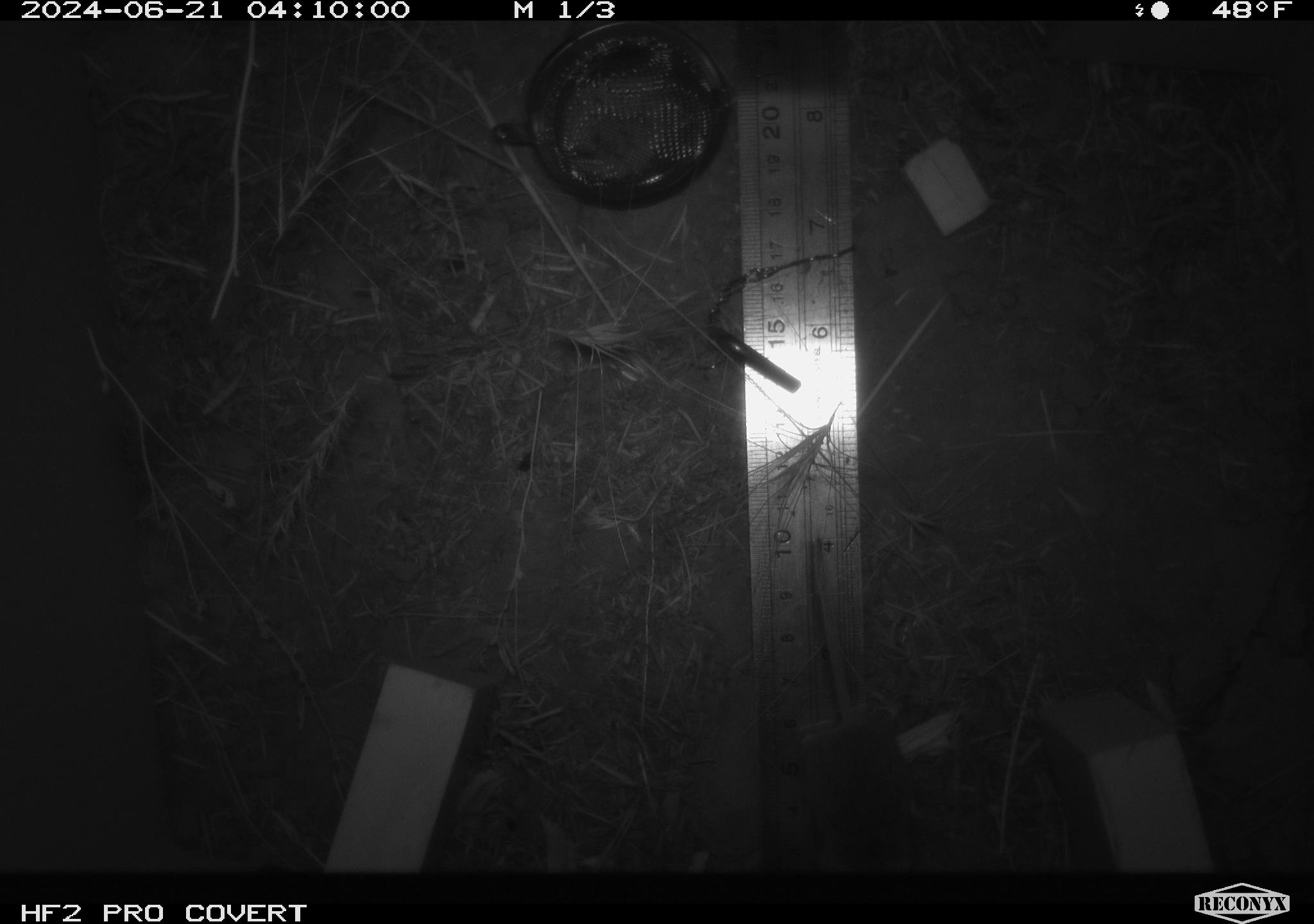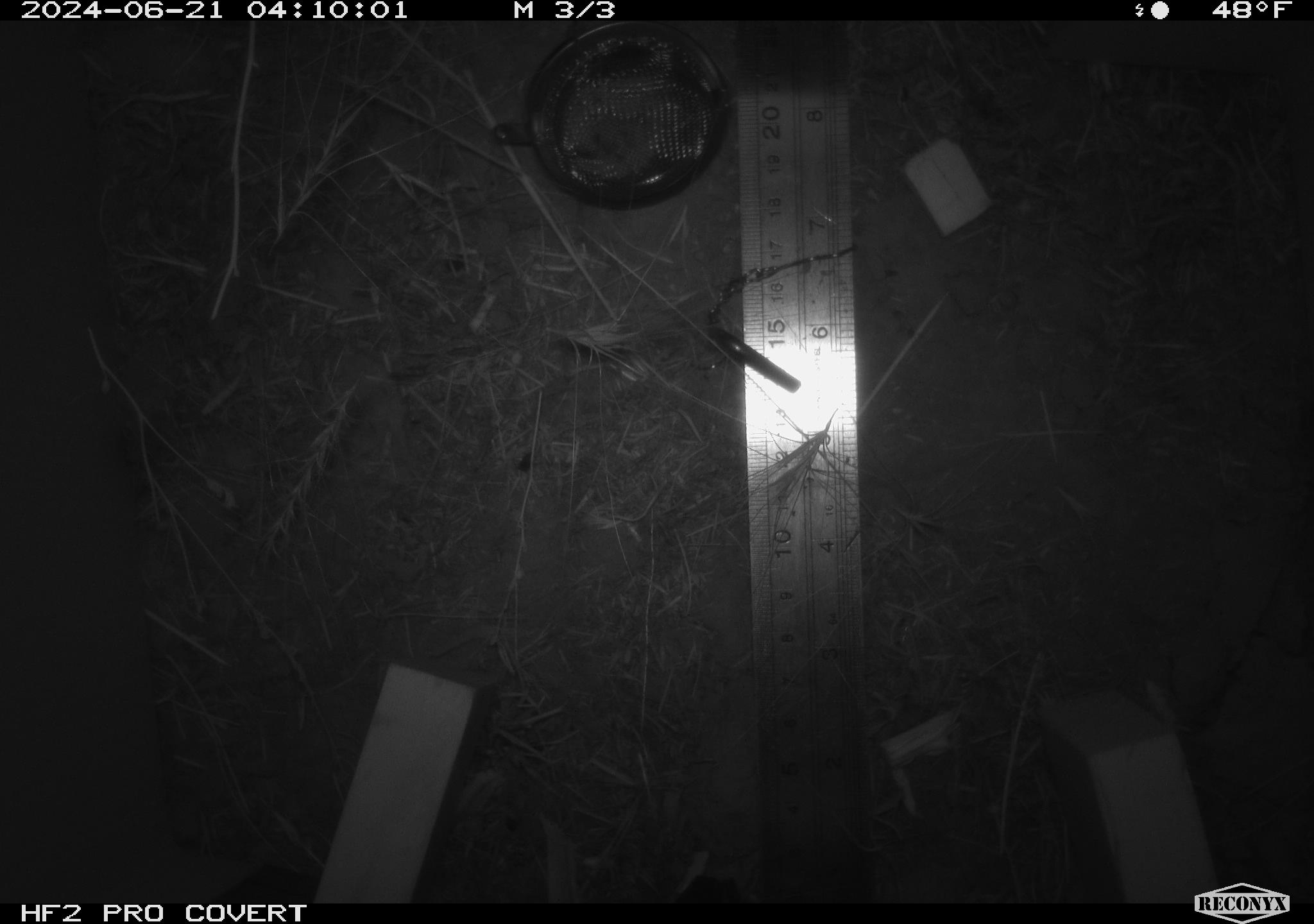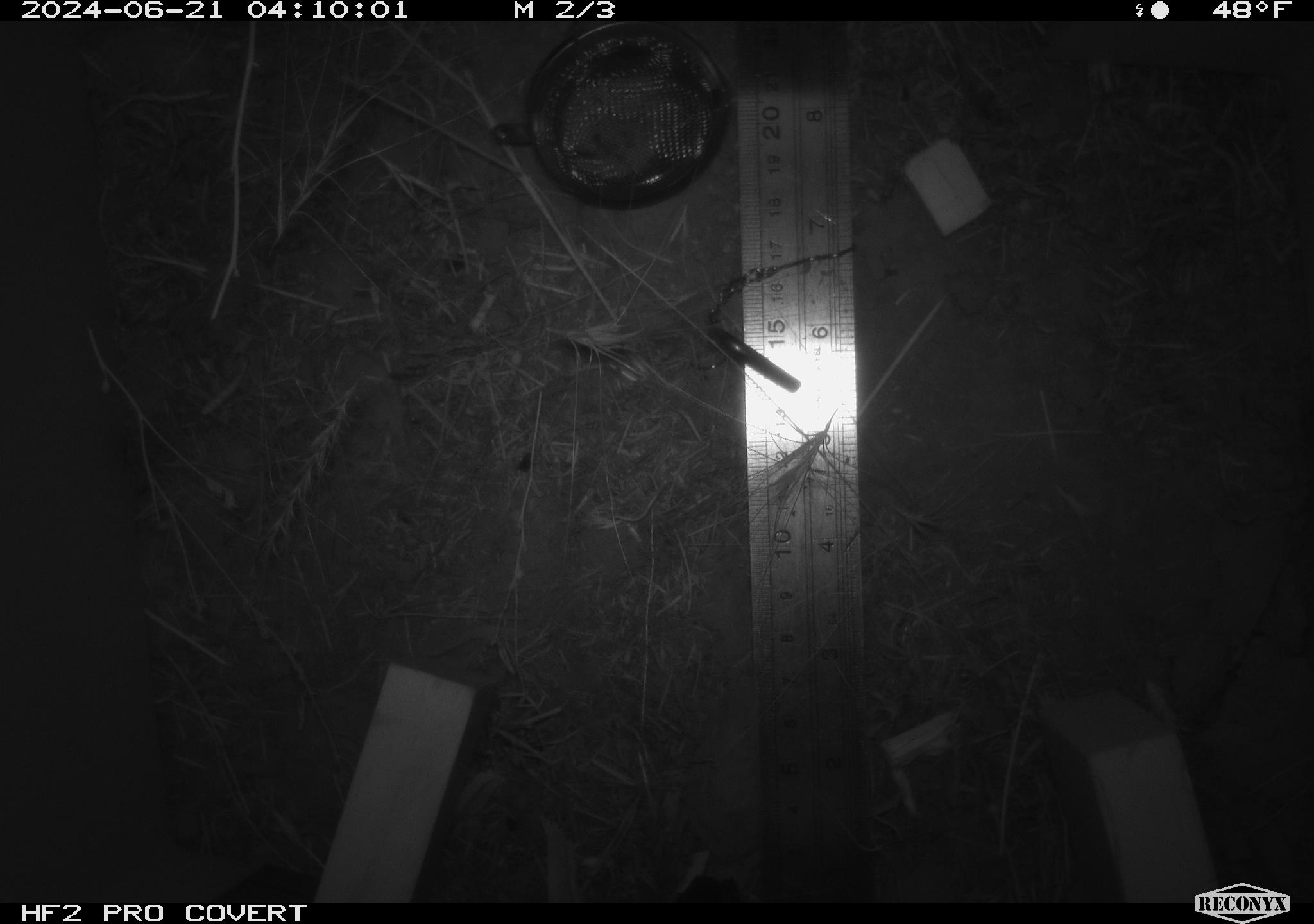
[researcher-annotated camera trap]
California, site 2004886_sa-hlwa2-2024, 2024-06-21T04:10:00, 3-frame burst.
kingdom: Animalia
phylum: Chordata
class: Mammalia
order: Rodentia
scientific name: Rodentia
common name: mouse species